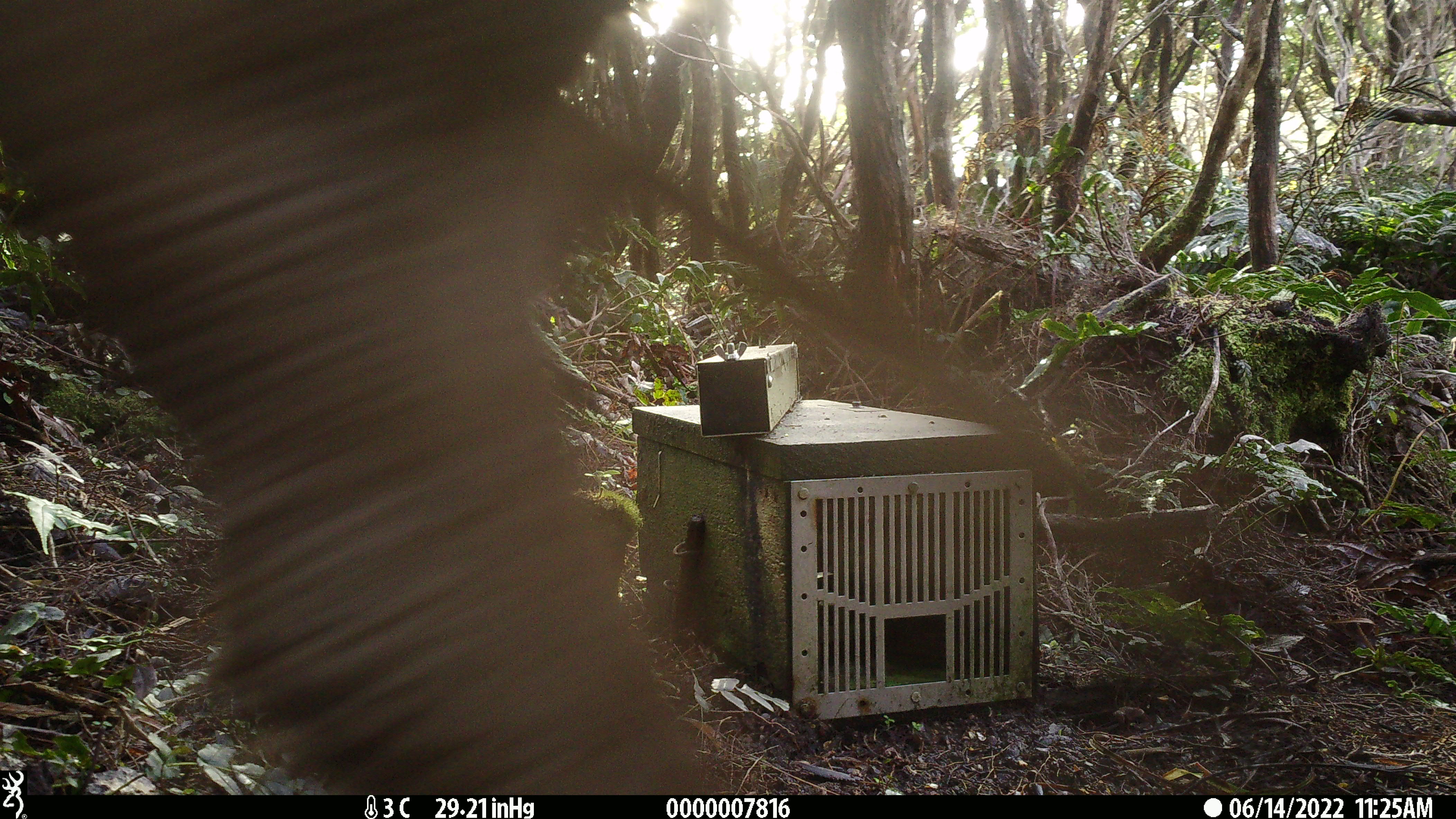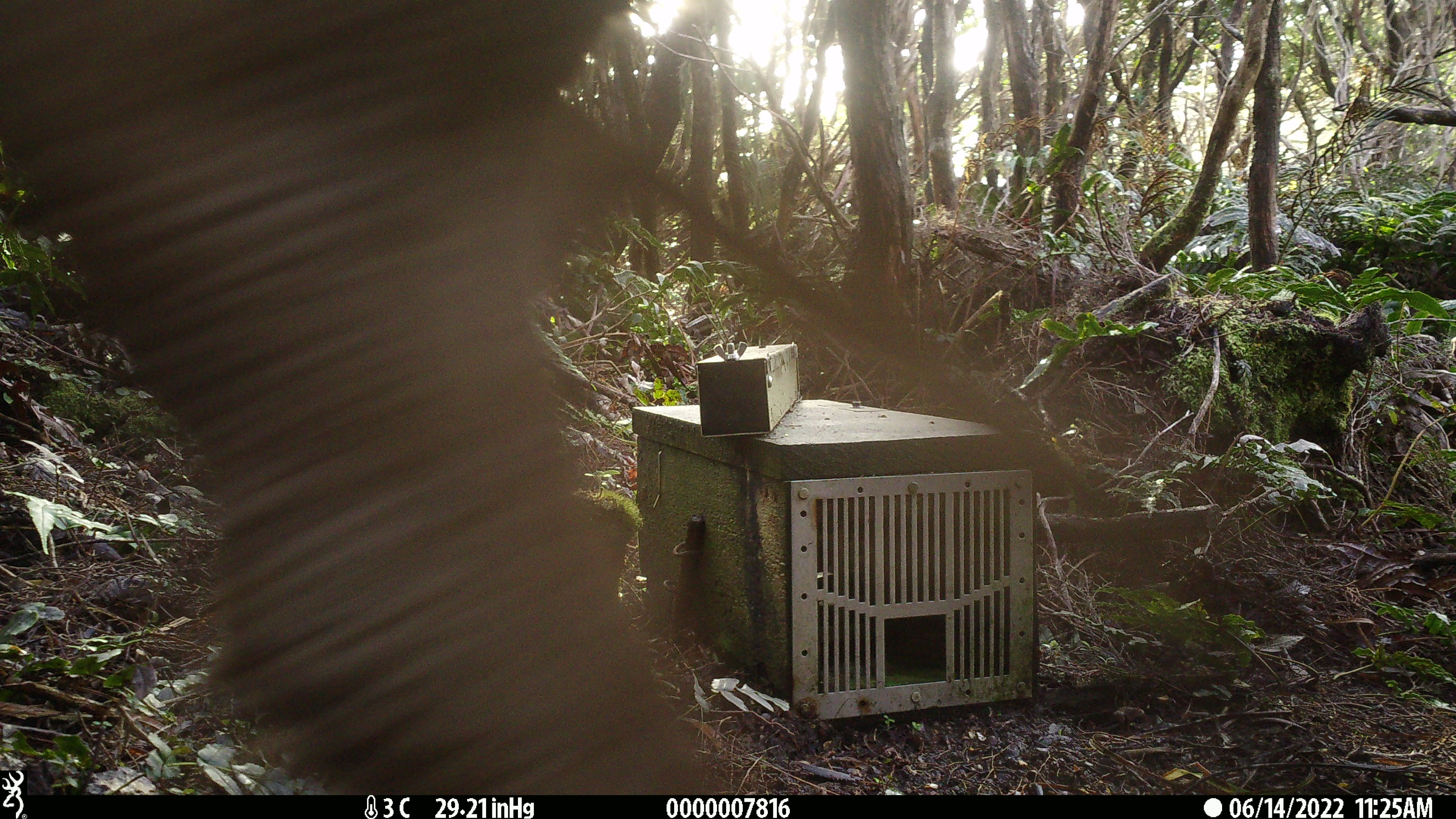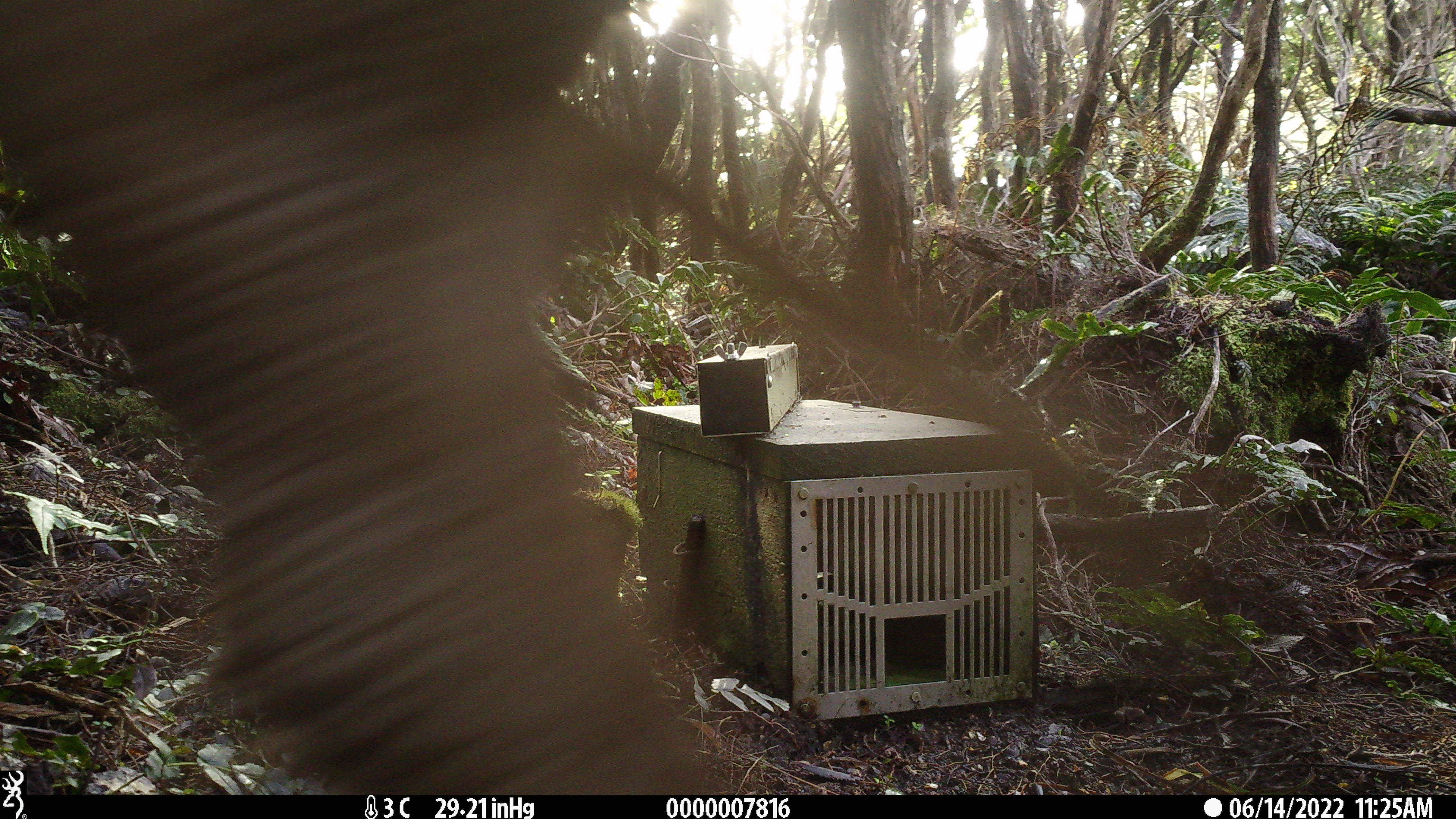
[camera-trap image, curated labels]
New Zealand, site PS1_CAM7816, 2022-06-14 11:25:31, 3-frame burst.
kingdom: Animalia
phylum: Chordata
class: Mammalia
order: Artiodactyla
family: Cervidae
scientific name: Cervidae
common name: deer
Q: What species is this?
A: Deer (Cervidae).